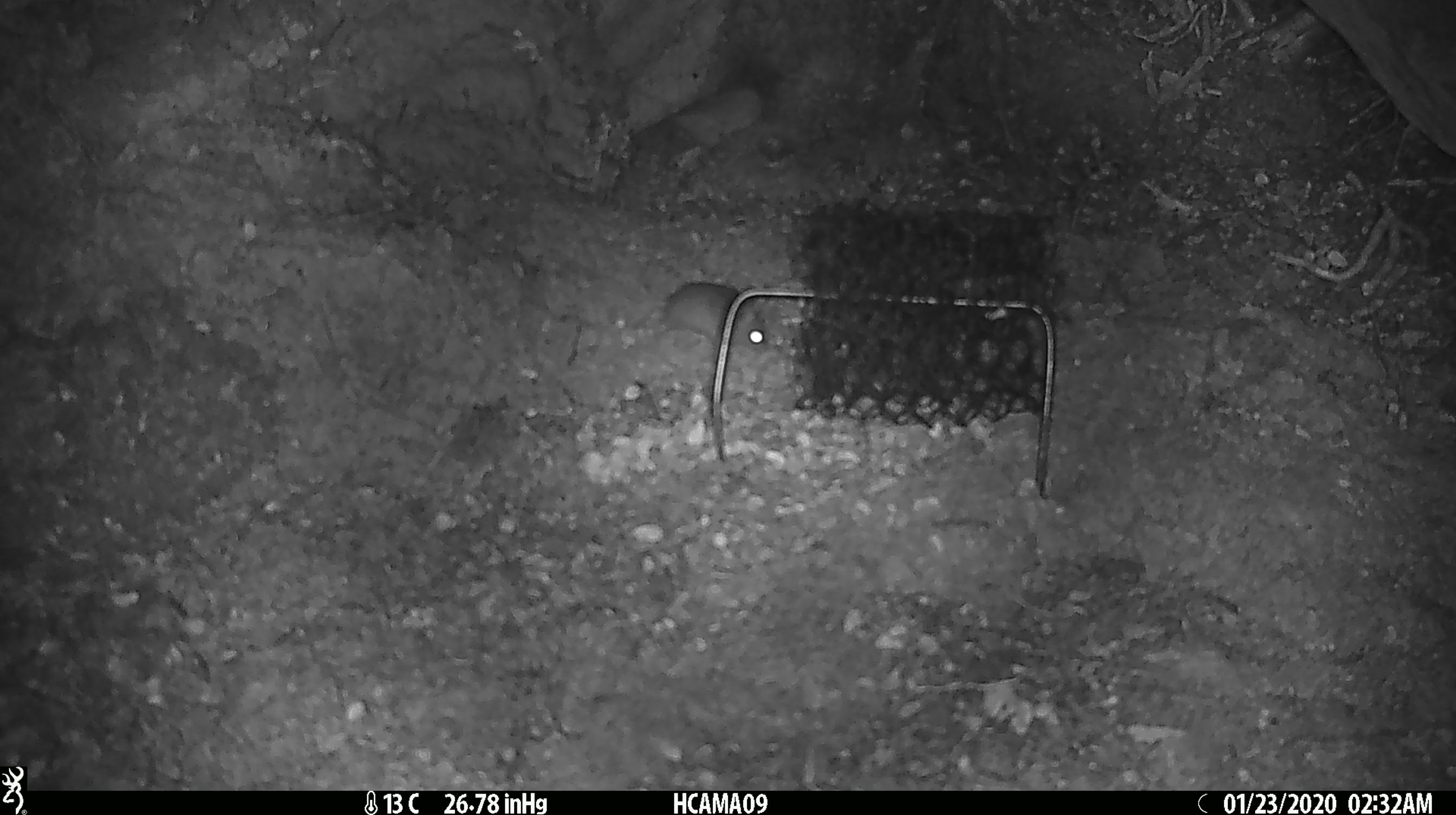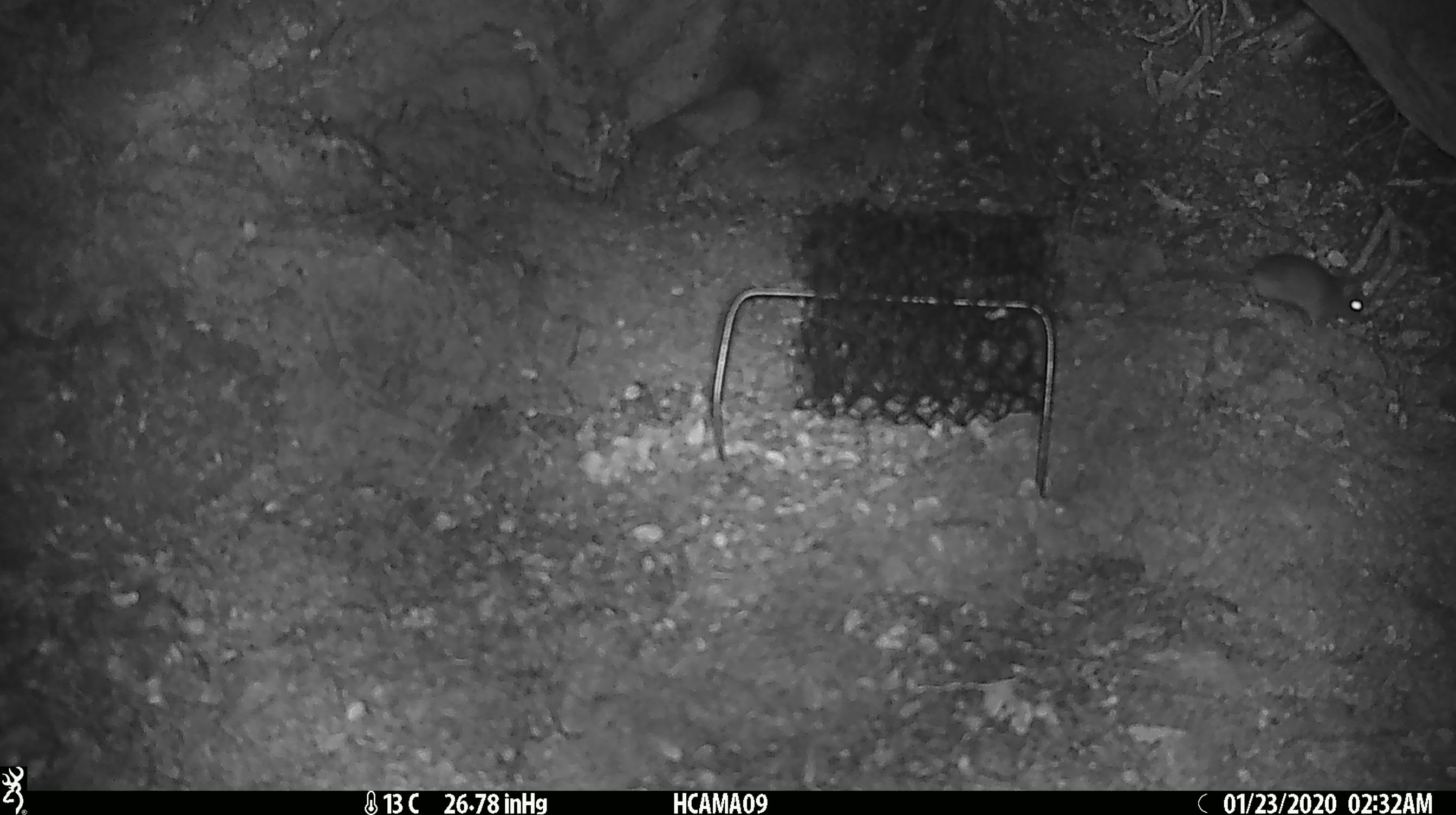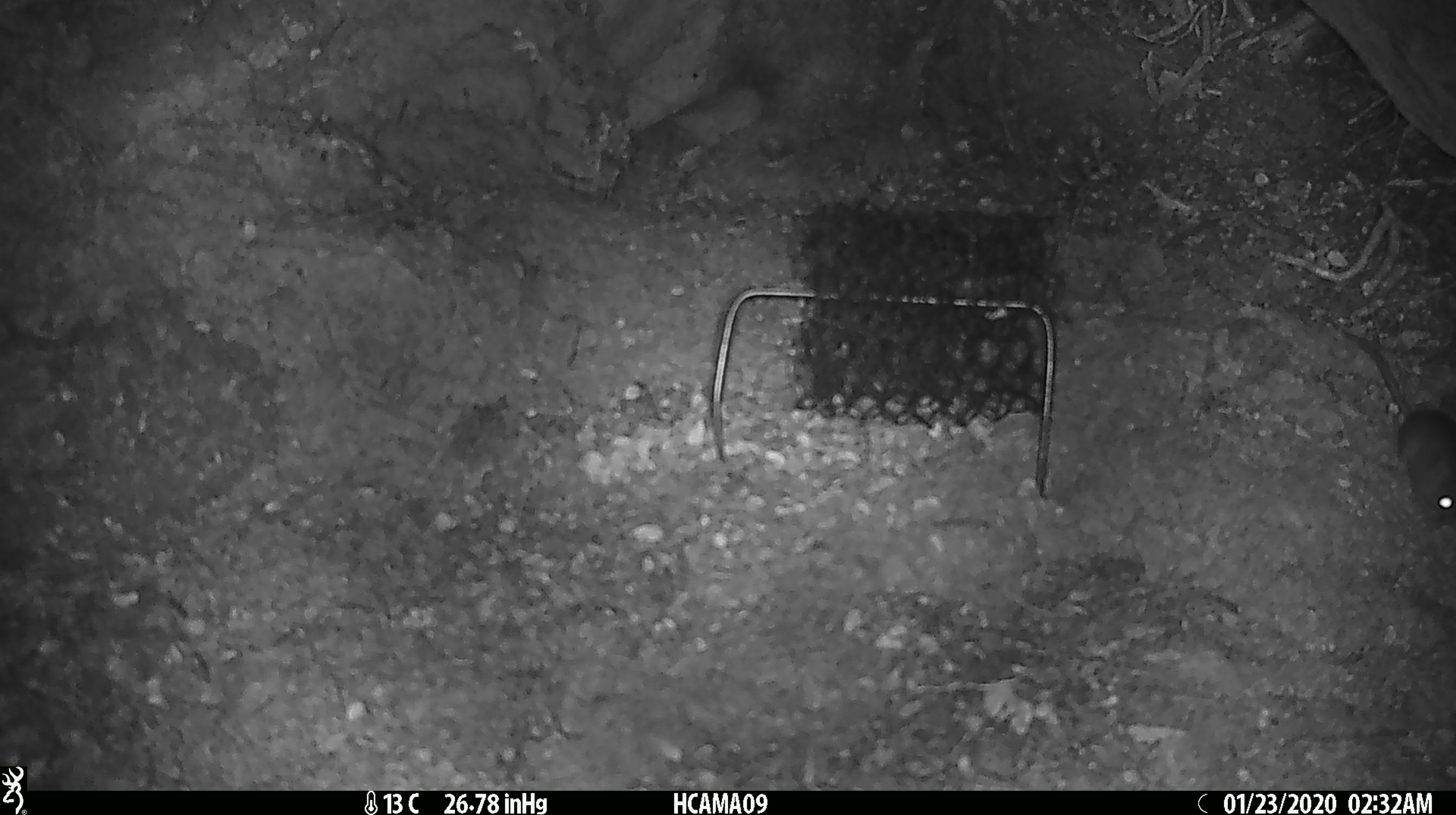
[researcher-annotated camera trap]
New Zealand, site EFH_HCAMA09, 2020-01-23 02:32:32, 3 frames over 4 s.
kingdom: Animalia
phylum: Chordata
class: Mammalia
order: Rodentia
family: Muridae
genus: Mus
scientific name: Mus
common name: mouse